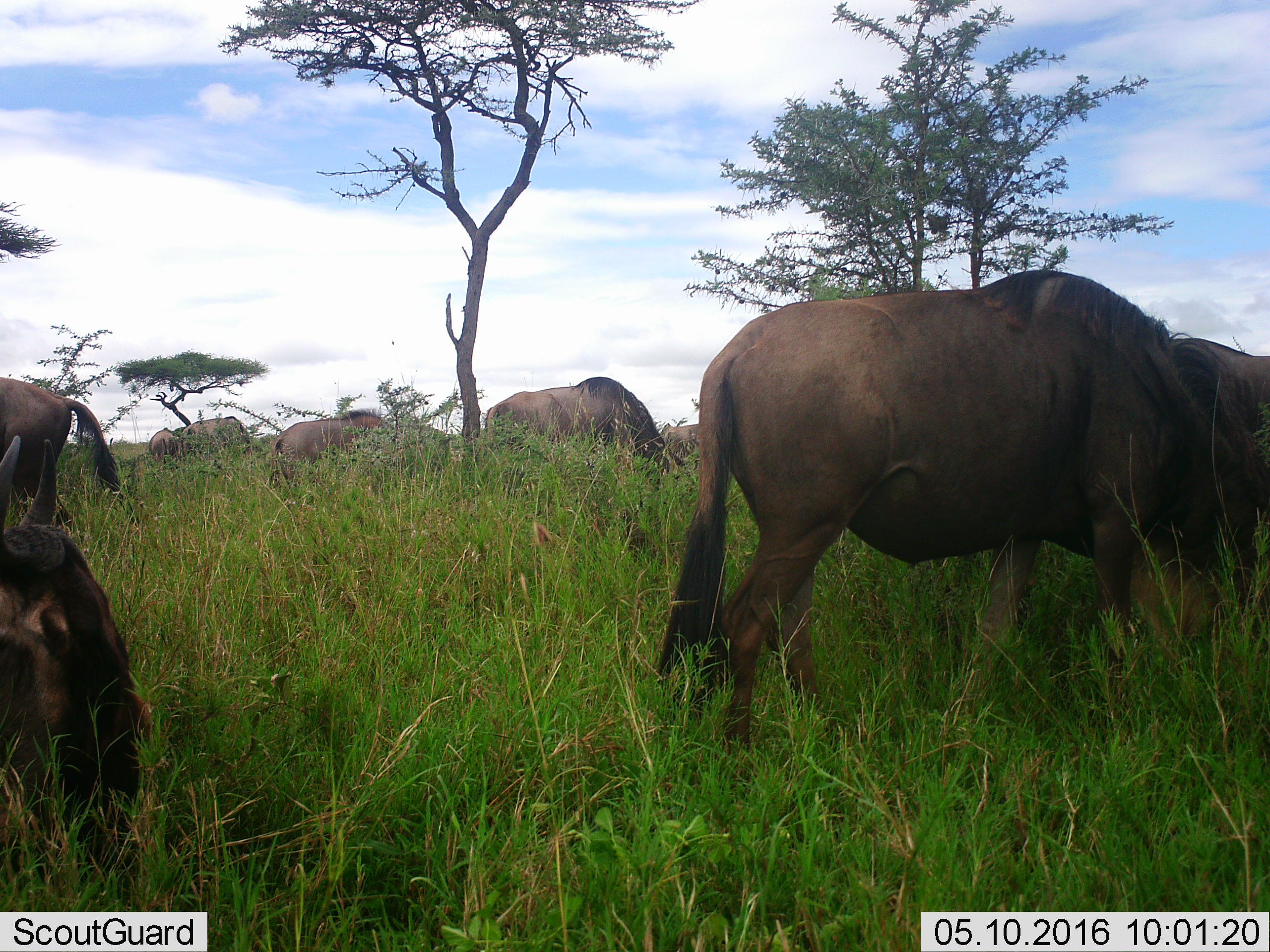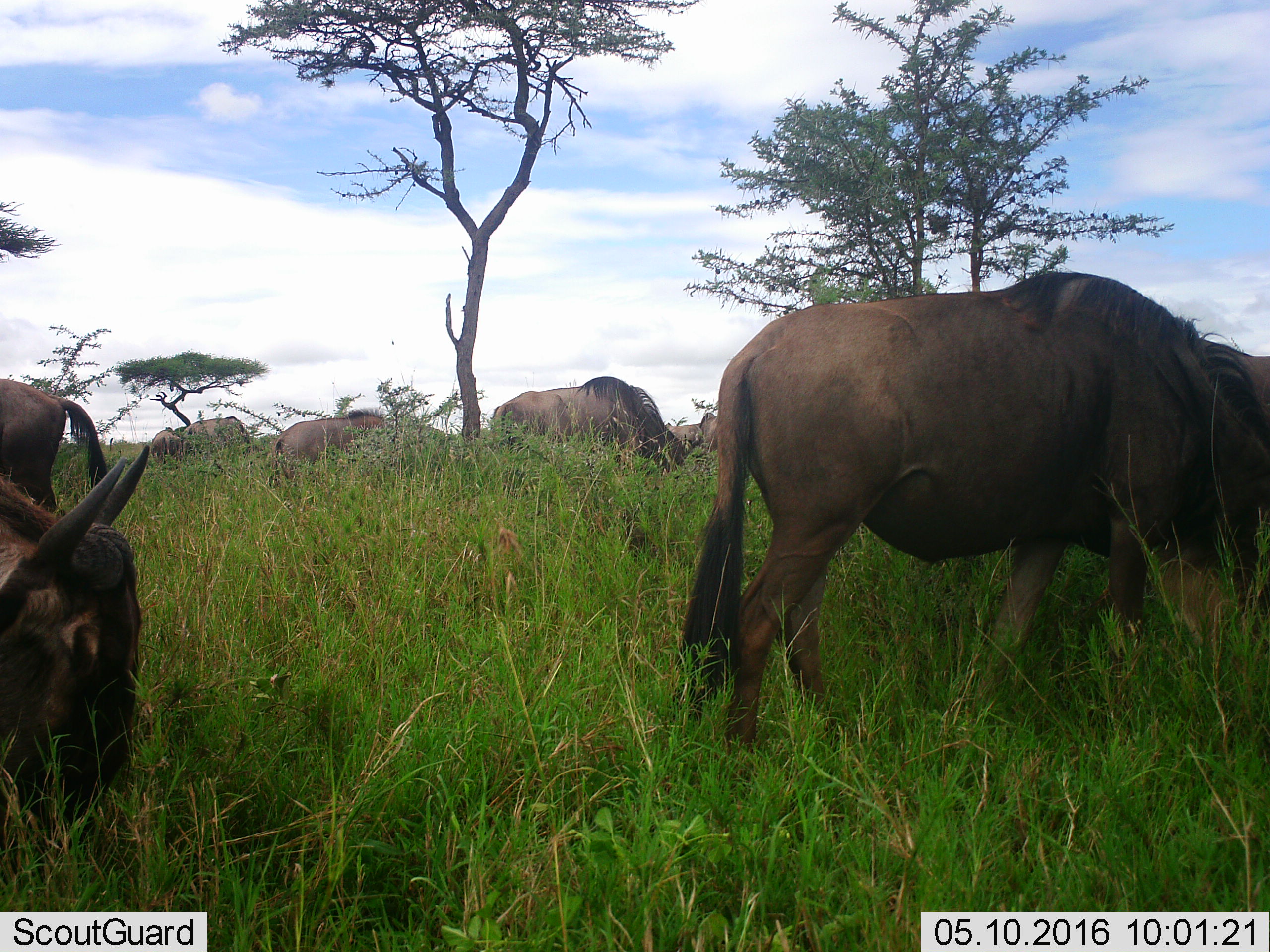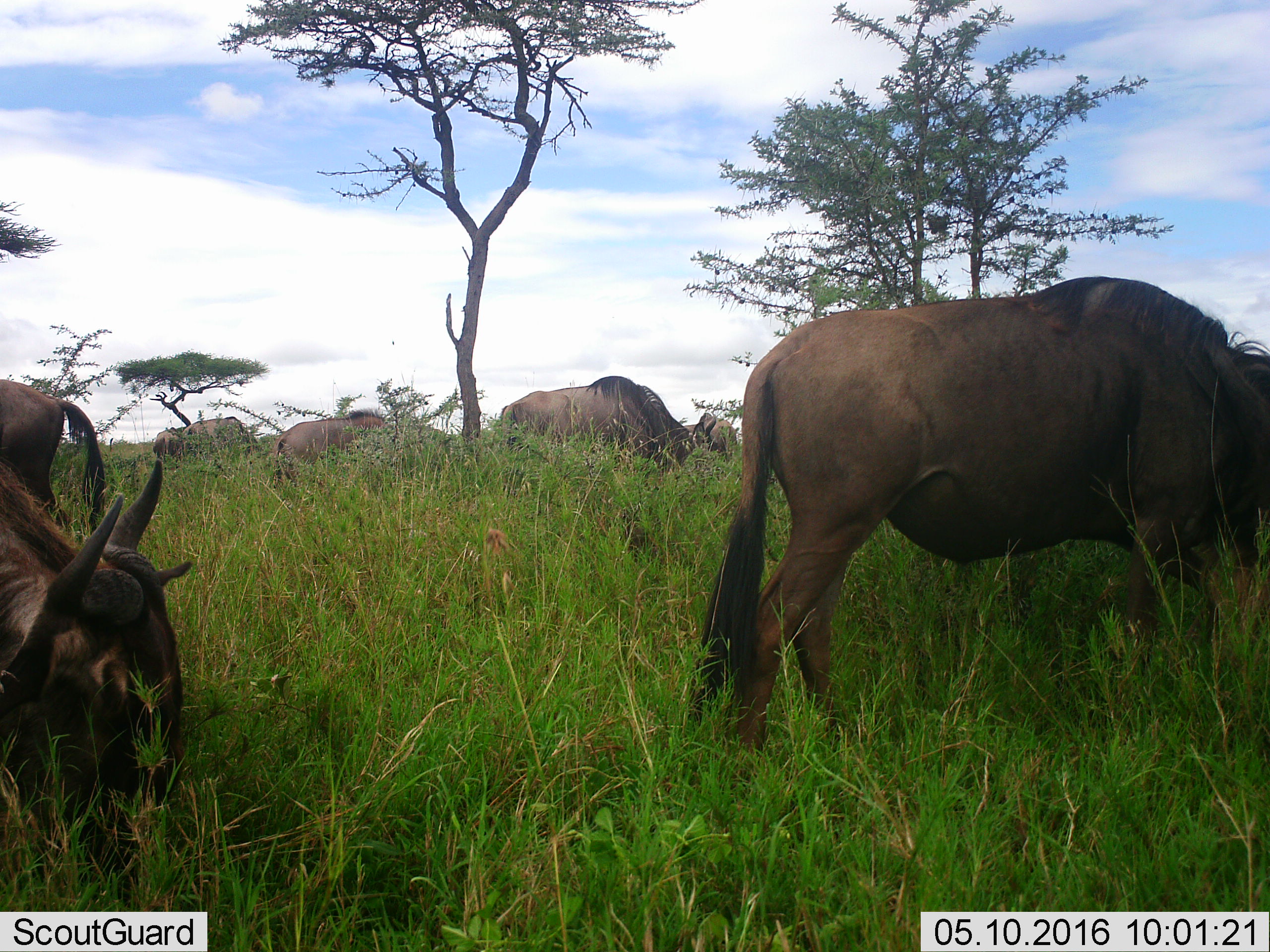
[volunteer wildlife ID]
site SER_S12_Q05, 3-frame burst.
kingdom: Animalia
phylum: Chordata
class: Mammalia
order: Artiodactyla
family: Bovidae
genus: Connochaetes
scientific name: Connochaetes taurinus taurinus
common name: blue wildebeest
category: wildebeestblue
Wildebeestblue (blue wildebeest) (Connochaetes taurinus taurinus), count 10. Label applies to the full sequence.